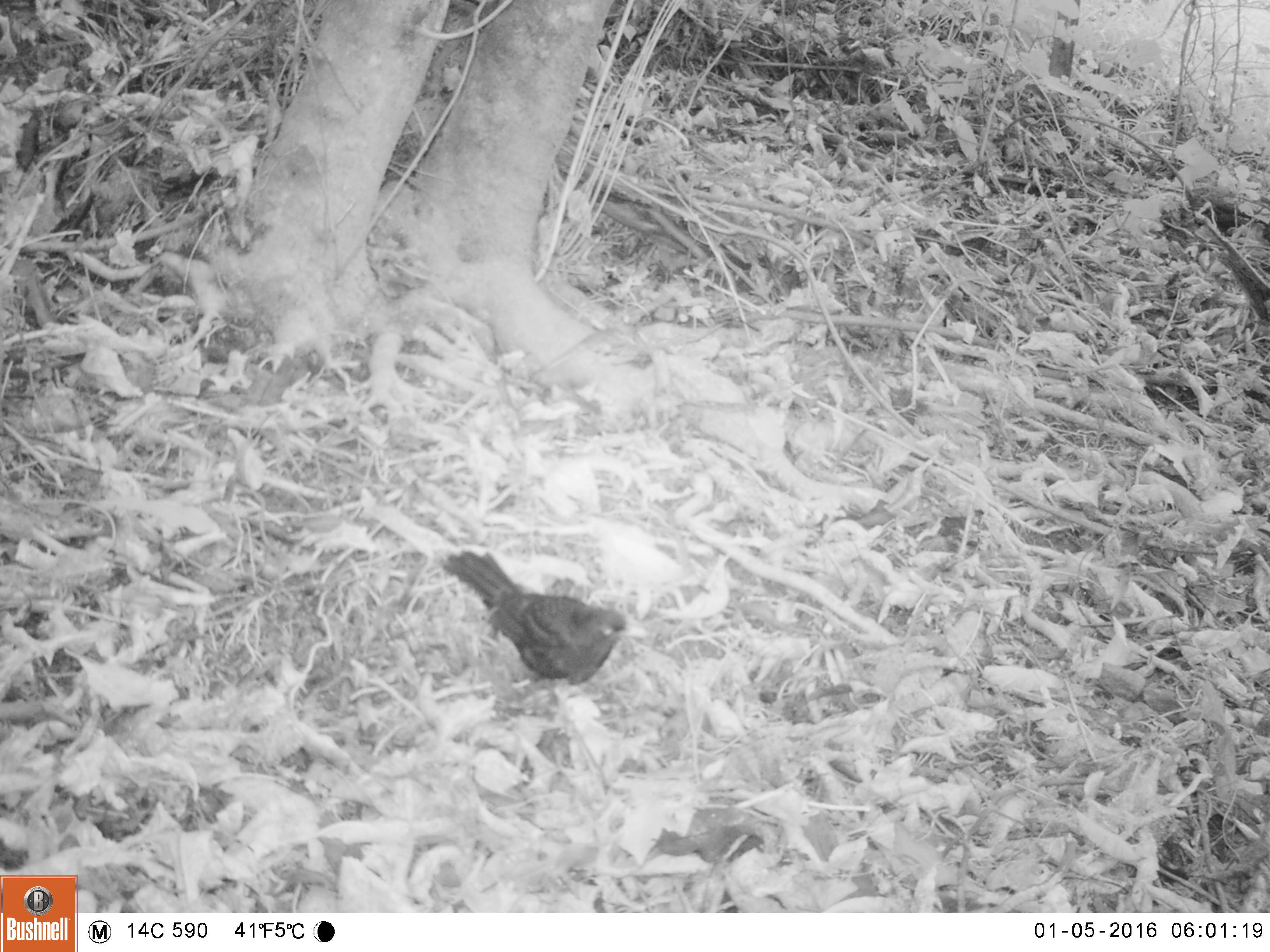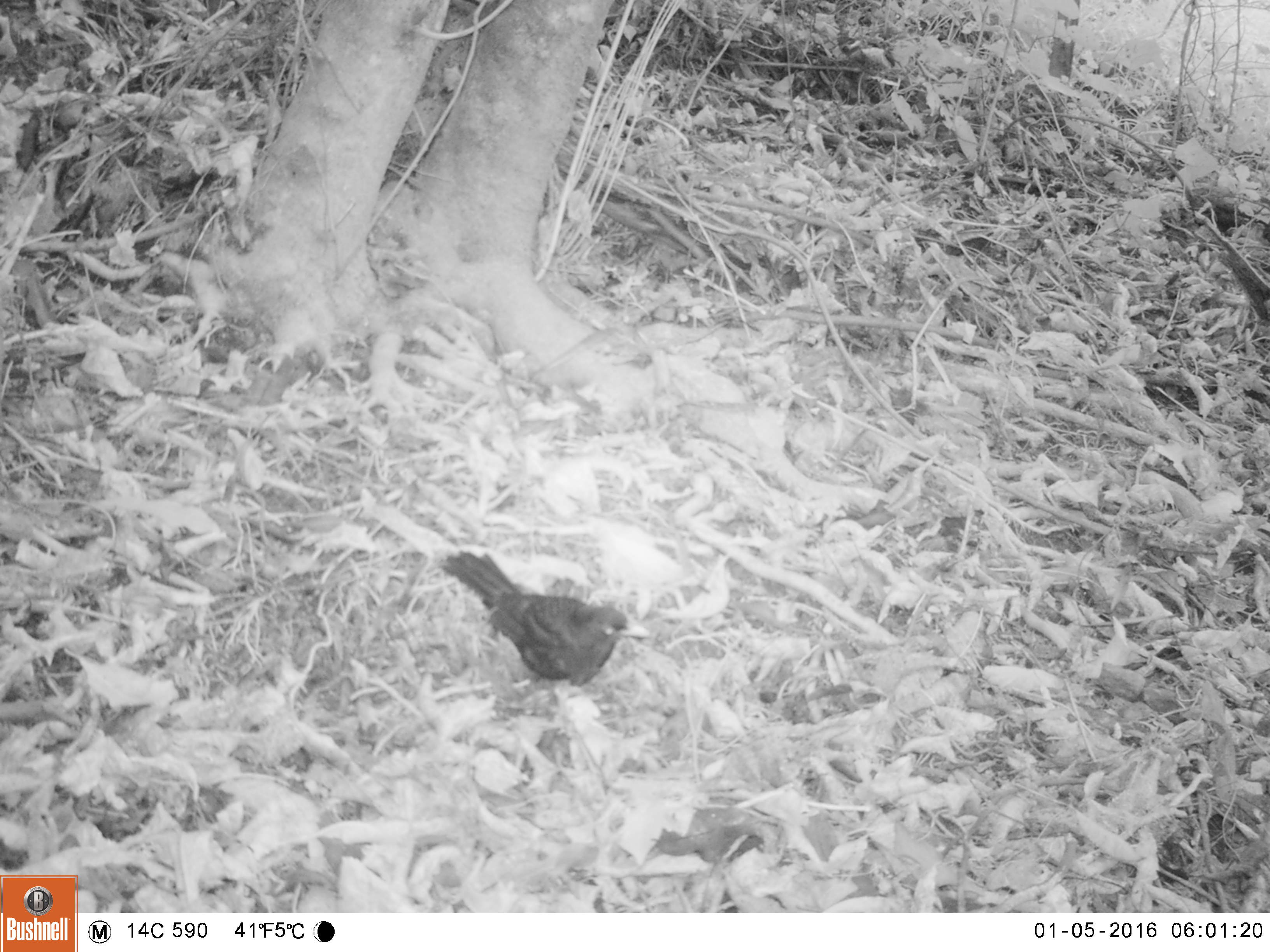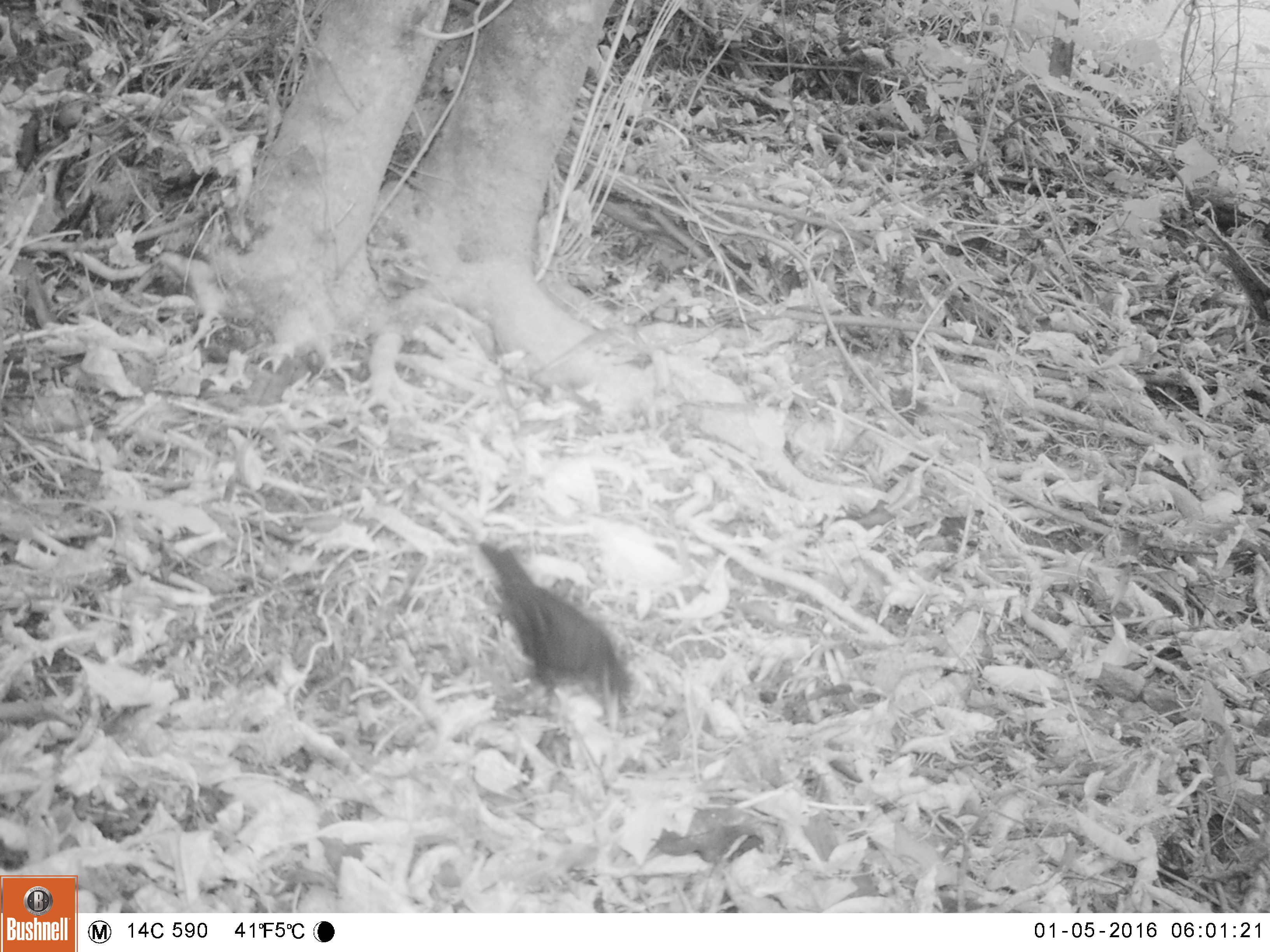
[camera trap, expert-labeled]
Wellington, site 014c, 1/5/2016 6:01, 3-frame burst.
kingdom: Animalia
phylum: Chordata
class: Aves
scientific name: Aves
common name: bird